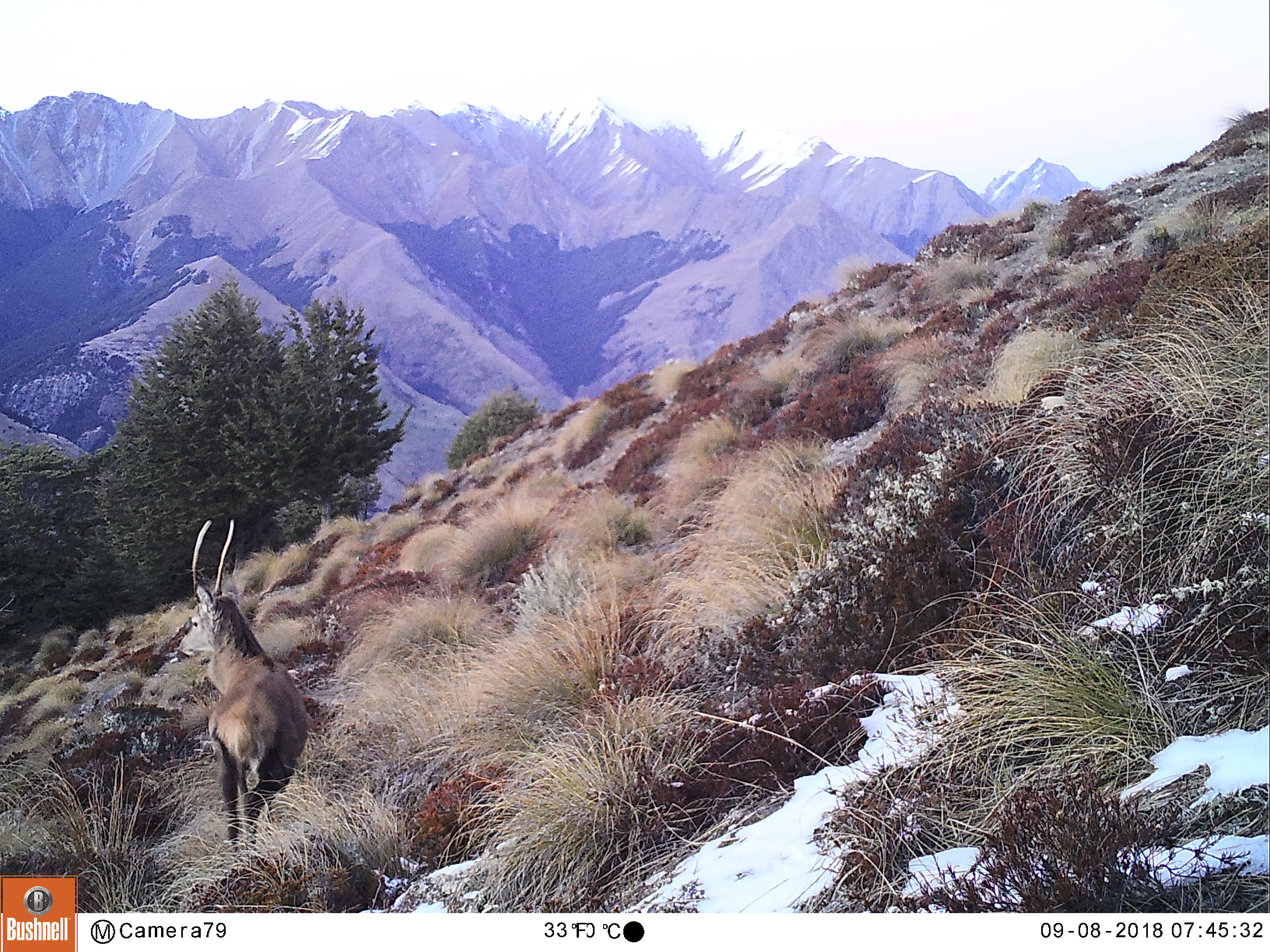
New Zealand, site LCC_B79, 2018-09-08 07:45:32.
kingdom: Animalia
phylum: Chordata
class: Mammalia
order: Artiodactyla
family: Cervidae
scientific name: Cervidae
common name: deer